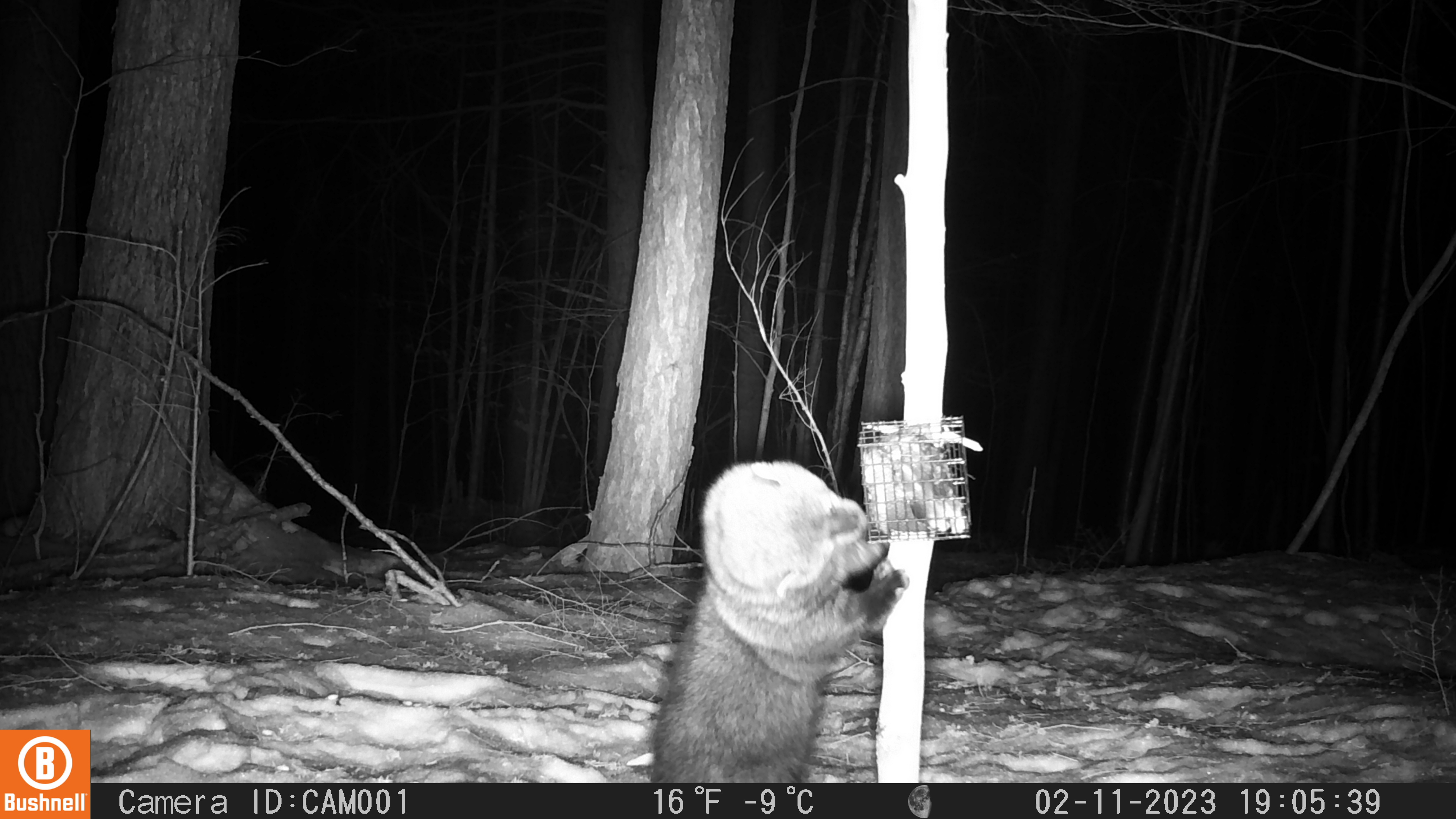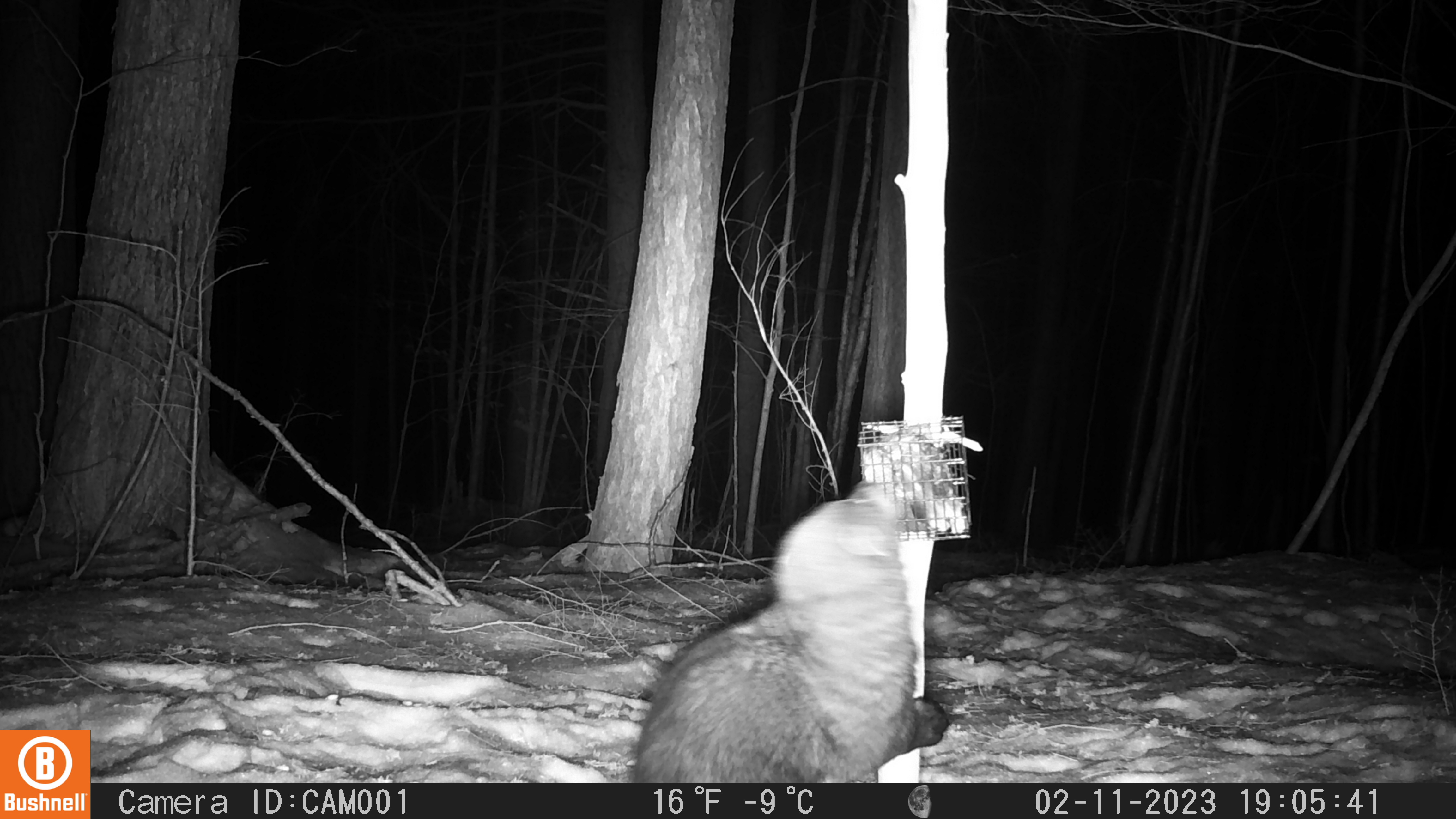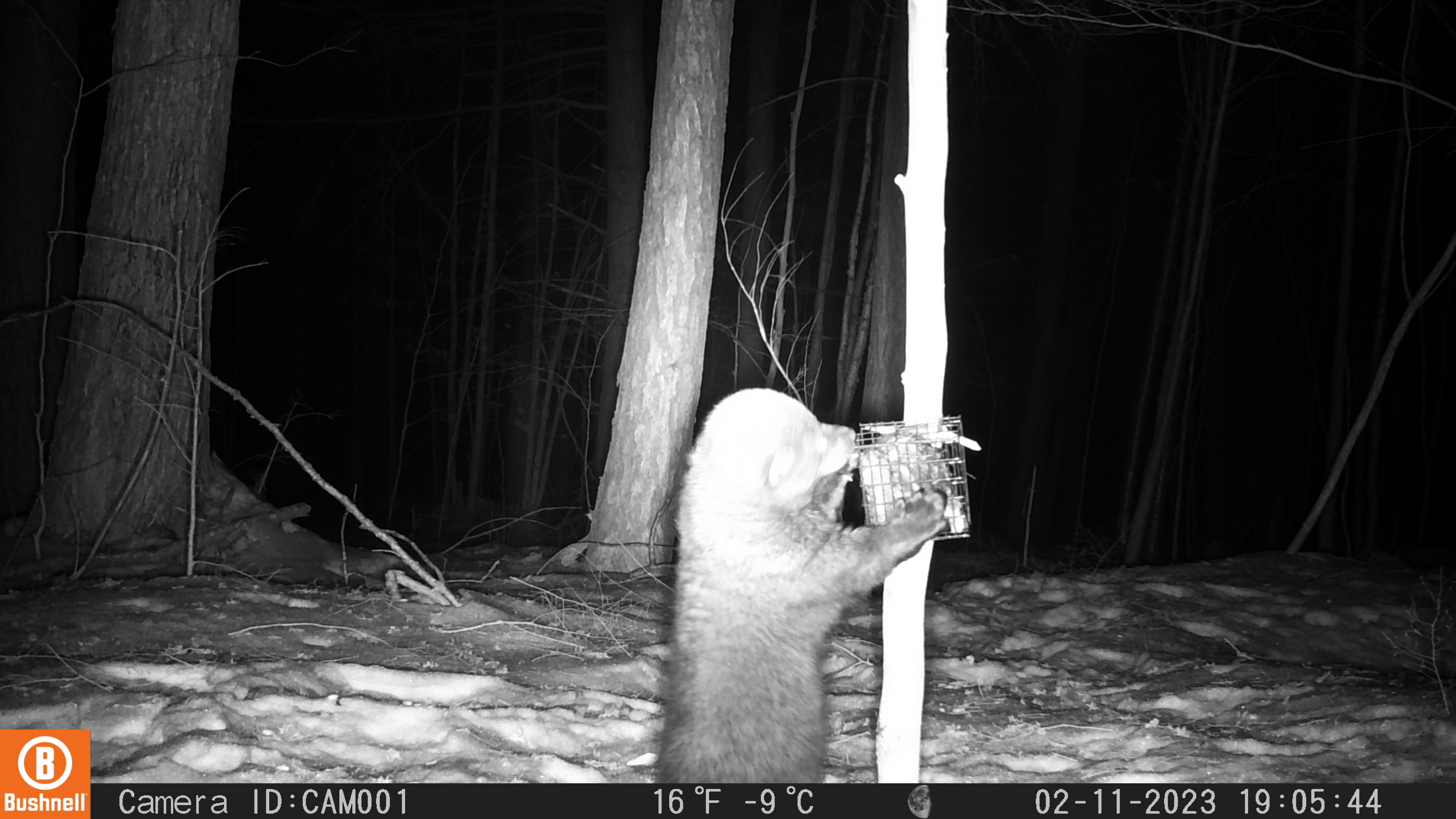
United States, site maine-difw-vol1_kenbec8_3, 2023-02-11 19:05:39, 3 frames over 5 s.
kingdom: Animalia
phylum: Chordata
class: Mammalia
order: Carnivora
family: Mustelidae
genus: Pekania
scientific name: Pekania pennanti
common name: fisher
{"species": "fisher (Pekania pennanti)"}